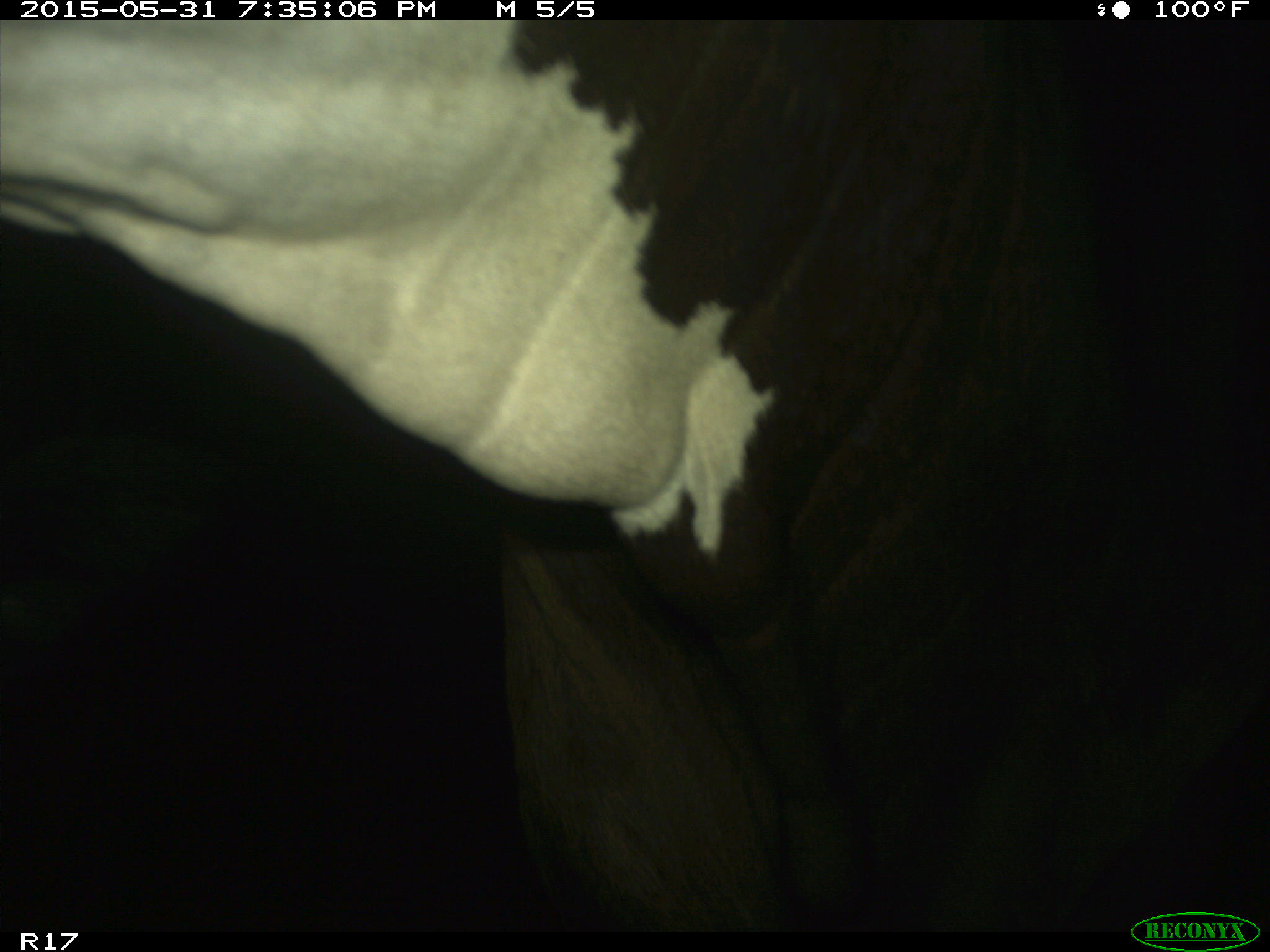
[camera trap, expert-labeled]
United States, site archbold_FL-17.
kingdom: Animalia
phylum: Chordata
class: Mammalia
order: Artiodactyla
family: Bovidae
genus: Bos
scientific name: Bos taurus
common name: domestic cow